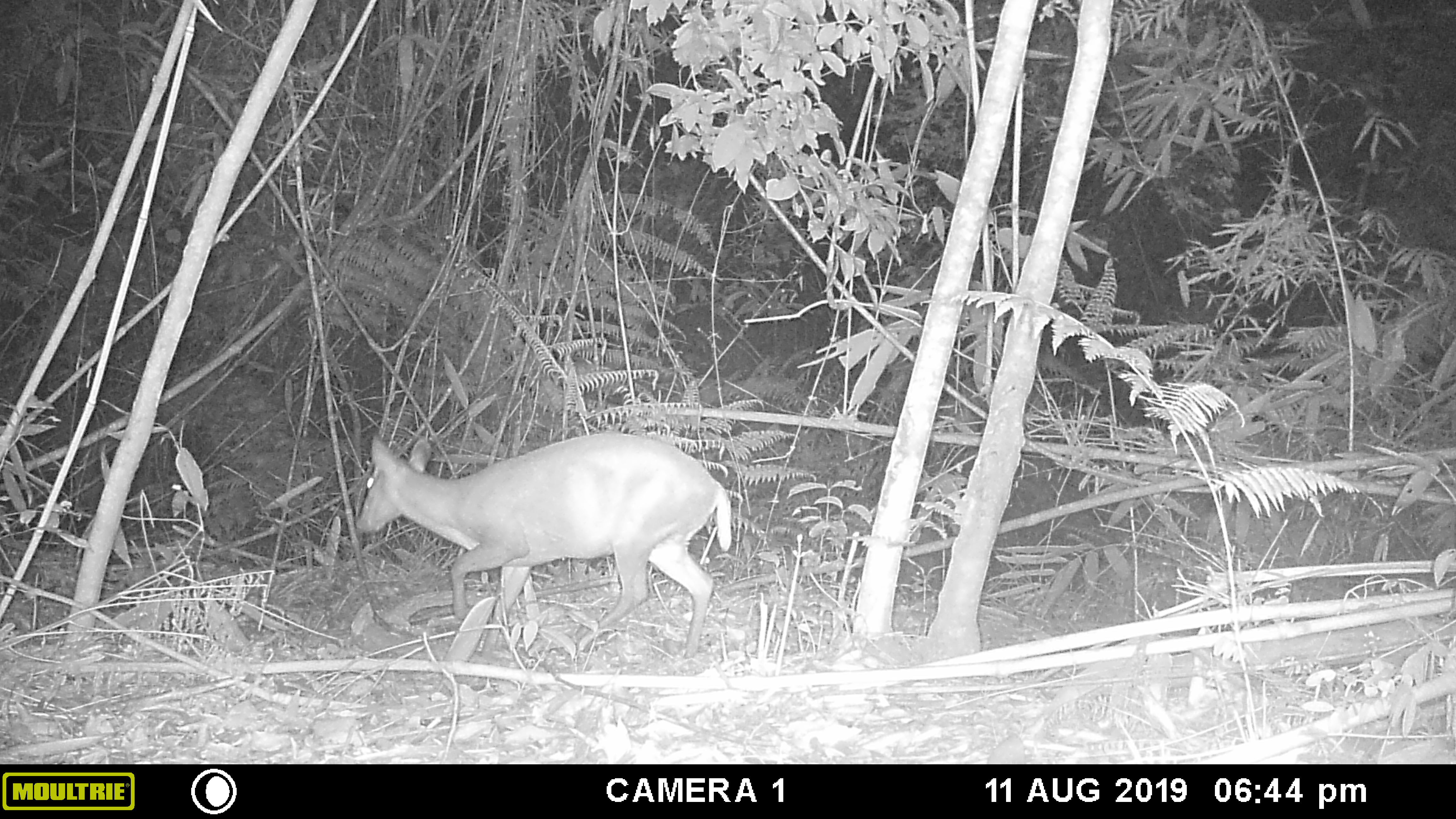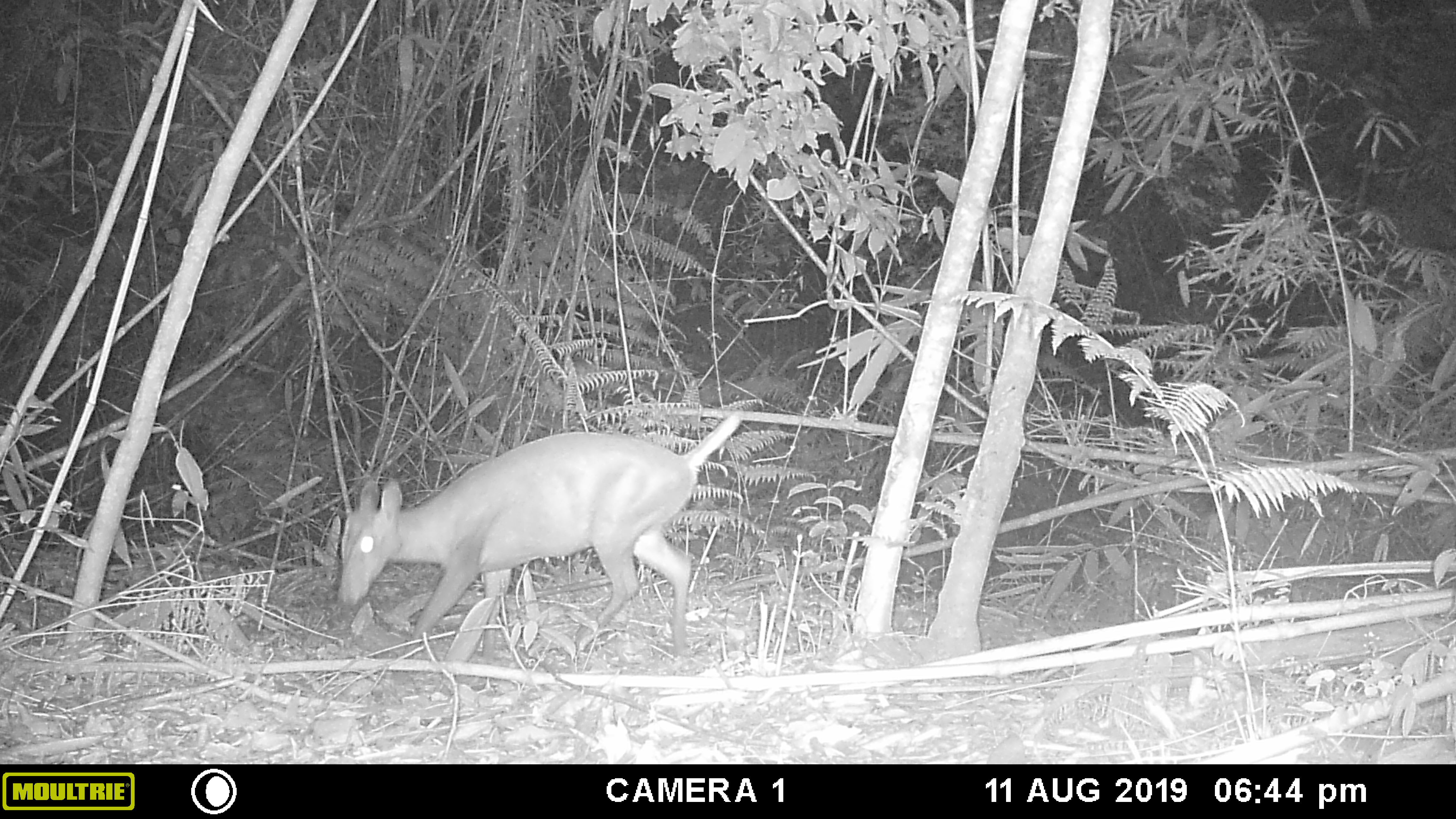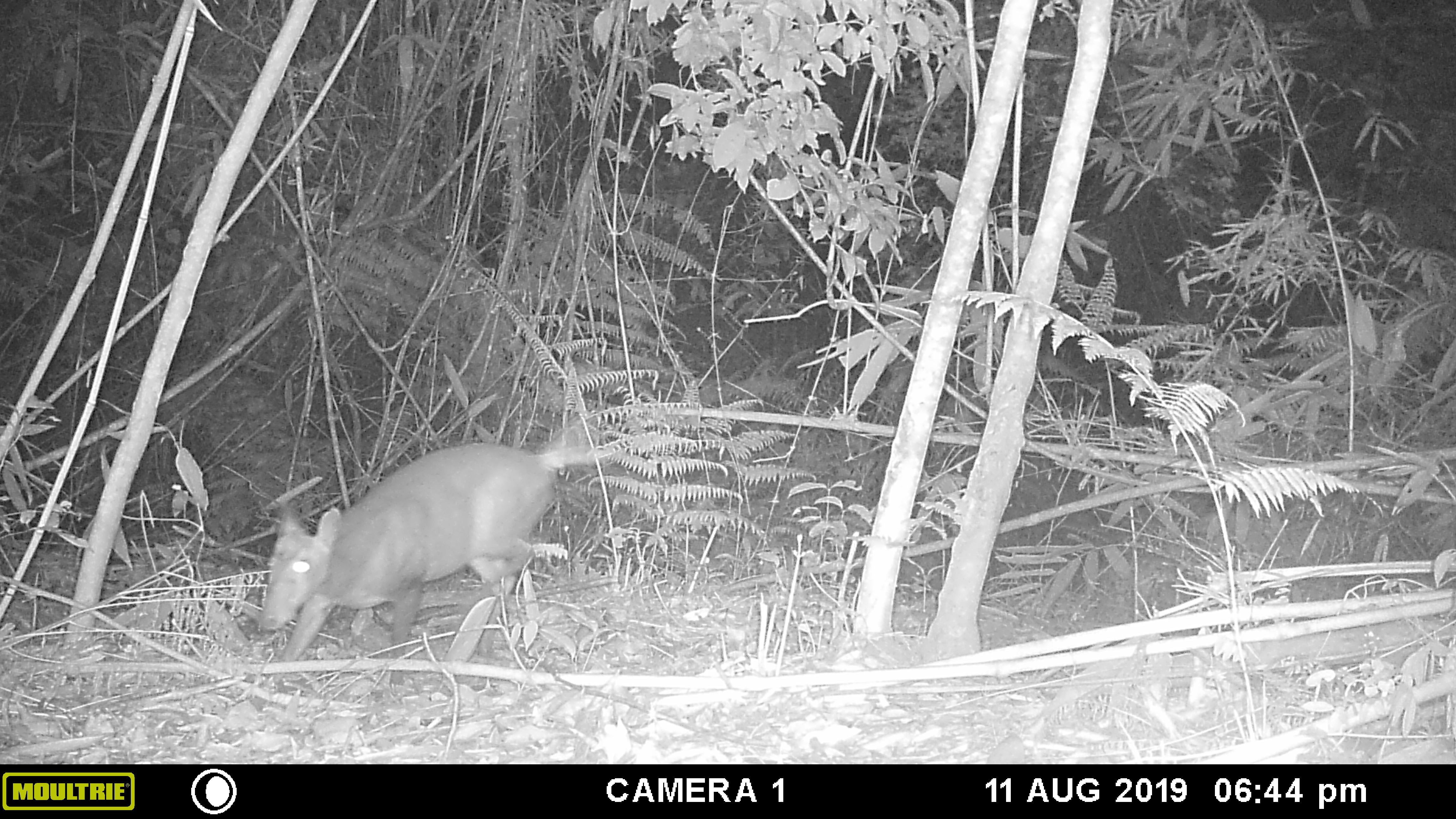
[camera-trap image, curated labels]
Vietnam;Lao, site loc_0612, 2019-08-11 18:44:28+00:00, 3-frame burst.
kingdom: Animalia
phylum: Chordata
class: Mammalia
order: Artiodactyla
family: Cervidae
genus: Muntiacus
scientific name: Muntiacus rooseveltorum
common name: roosevelt's muntjac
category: roosevelts muntjac group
Roosevelts muntjac group (roosevelt's muntjac) (Muntiacus rooseveltorum). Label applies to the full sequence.